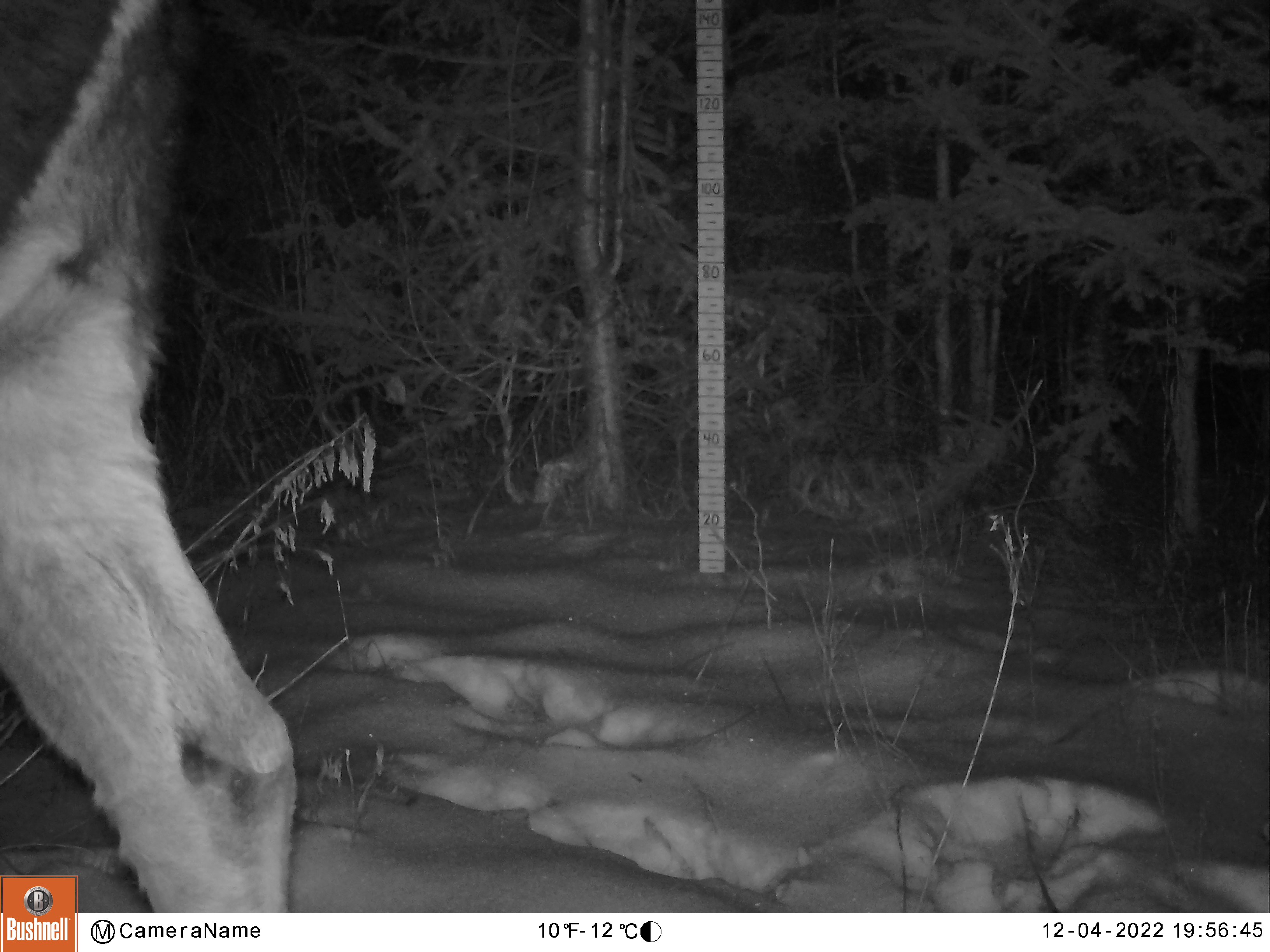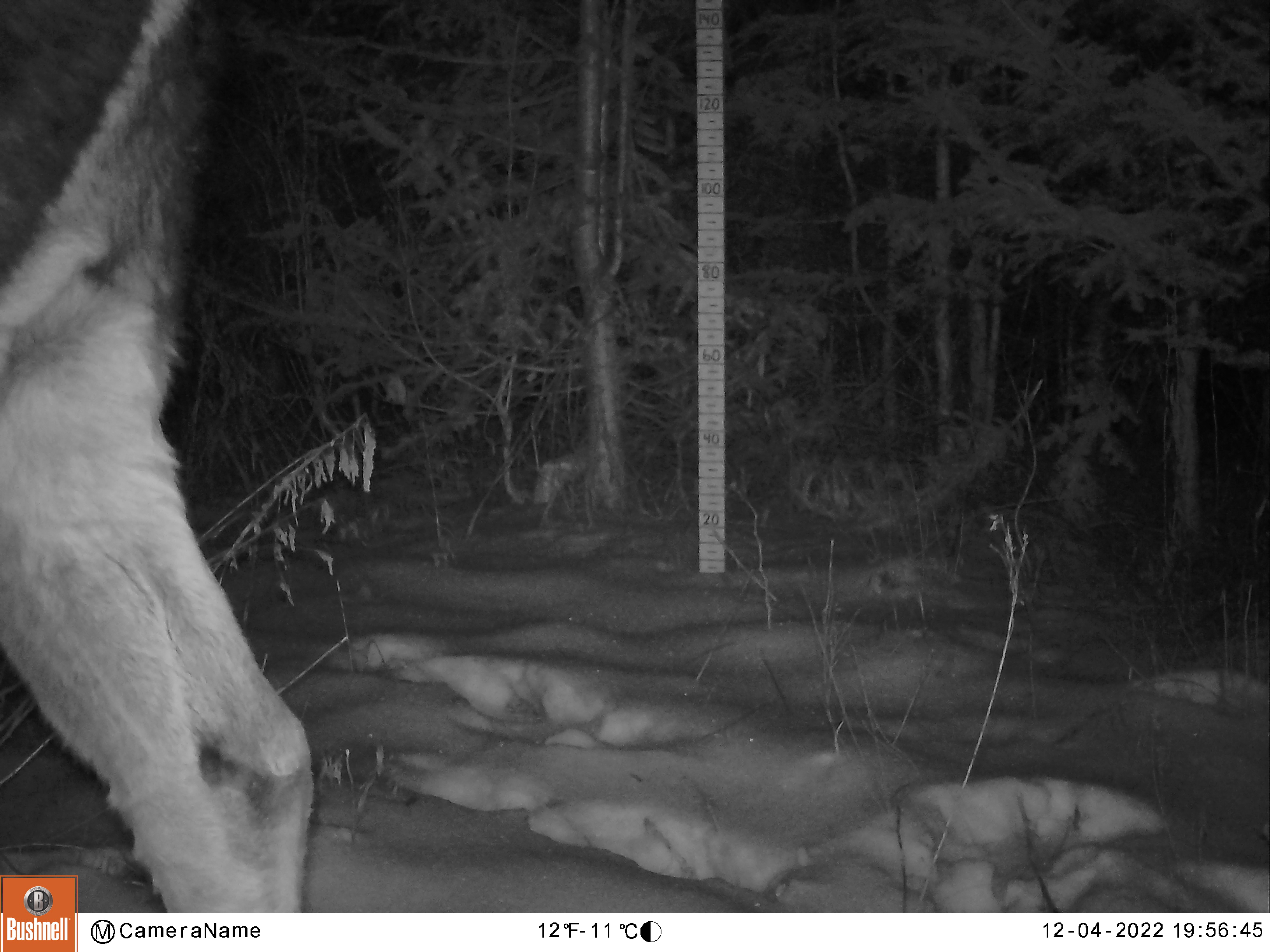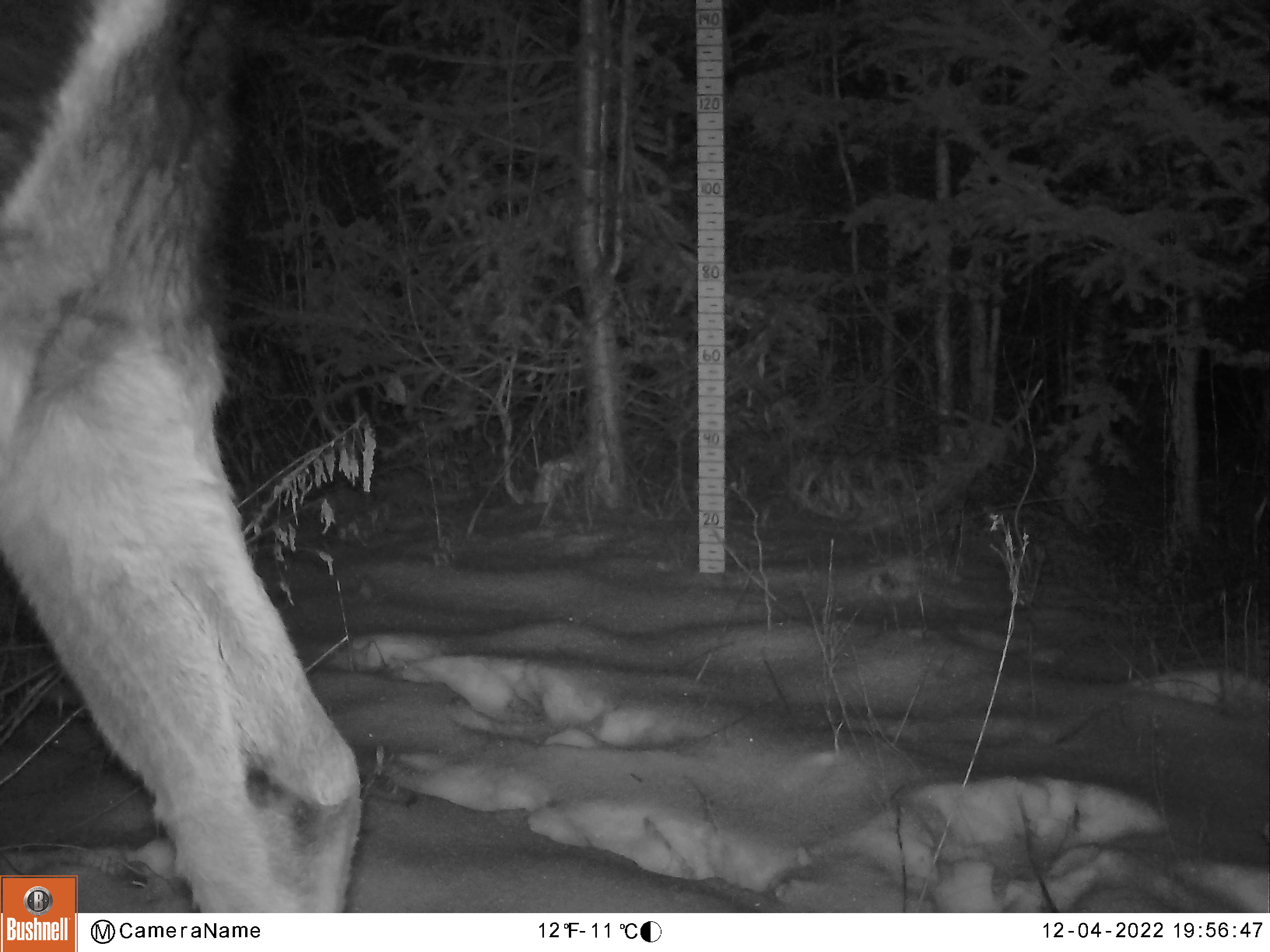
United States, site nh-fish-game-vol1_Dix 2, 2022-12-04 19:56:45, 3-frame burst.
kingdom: Animalia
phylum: Chordata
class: Mammalia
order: Artiodactyla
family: Cervidae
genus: Alces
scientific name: Alces alces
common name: moose